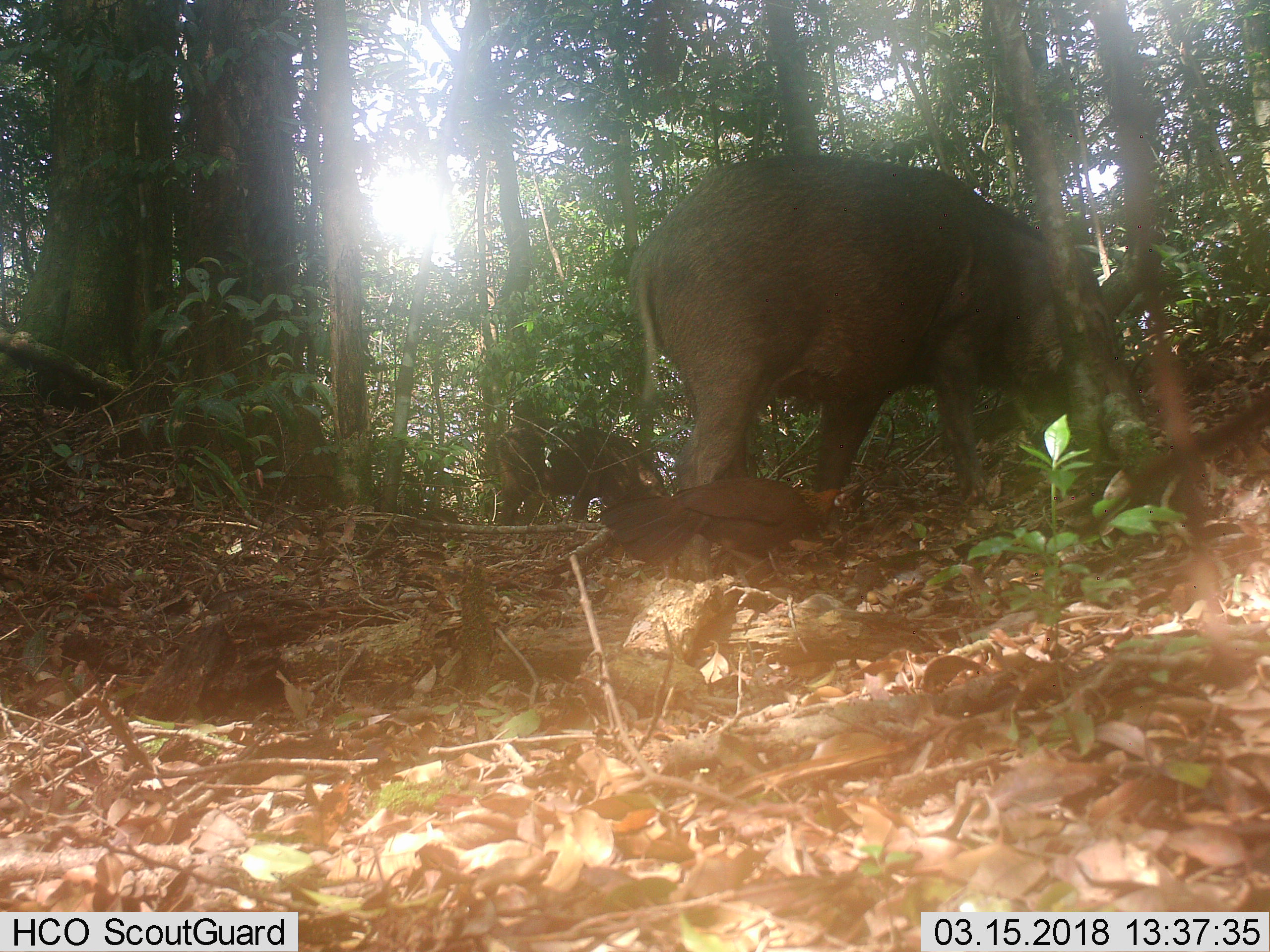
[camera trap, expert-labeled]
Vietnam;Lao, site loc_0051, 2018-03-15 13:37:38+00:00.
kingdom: Animalia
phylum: Chordata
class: Mammalia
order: Artiodactyla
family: Suidae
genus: Sus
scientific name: Sus scrofa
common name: eurasian wild pig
Eurasian wild pig (Sus scrofa). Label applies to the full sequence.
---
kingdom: Animalia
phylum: Chordata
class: Aves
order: Galliformes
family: Phasianidae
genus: Gallus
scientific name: Gallus gallus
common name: red junglefowl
Red junglefowl (Gallus gallus). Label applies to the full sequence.